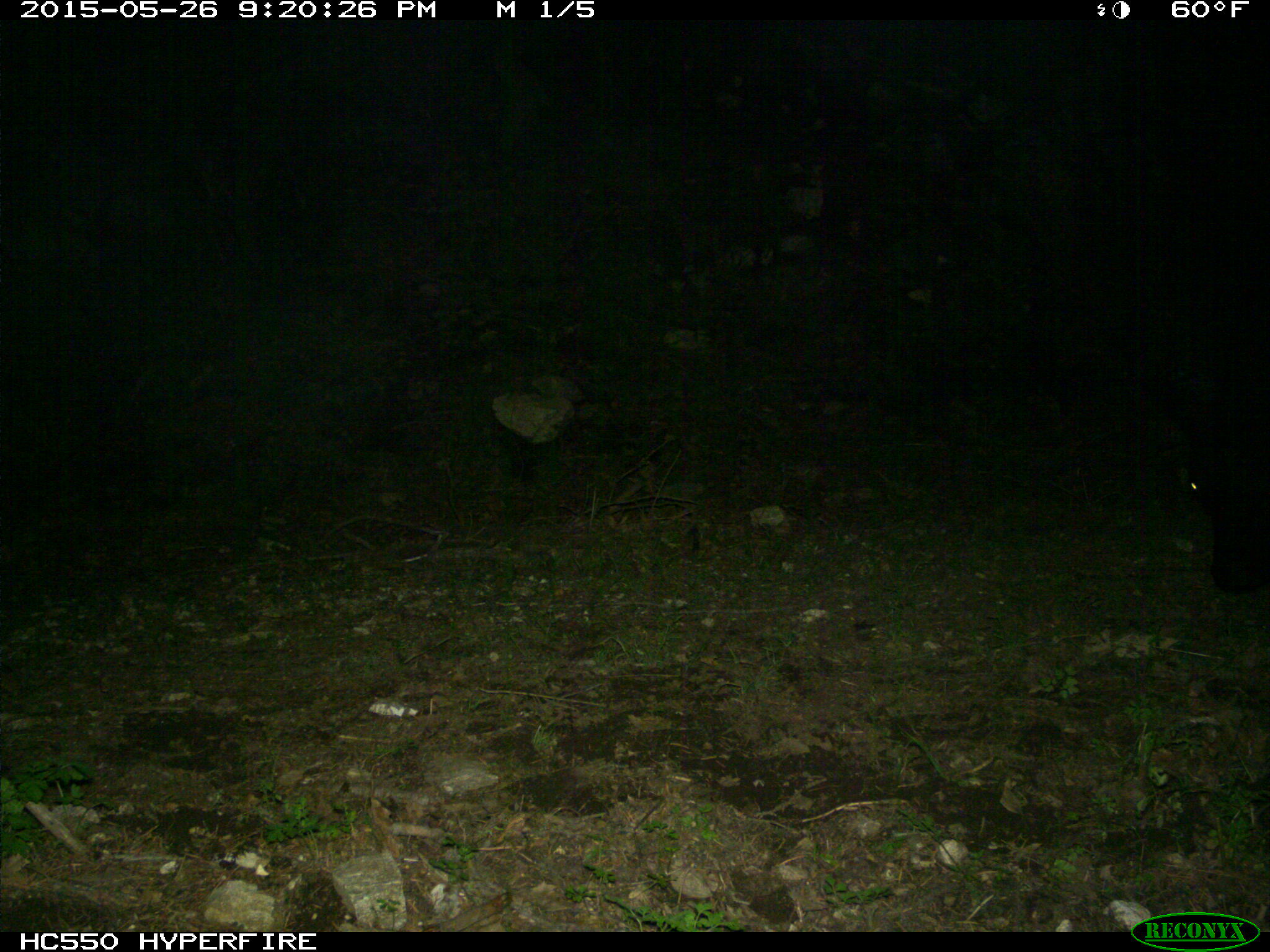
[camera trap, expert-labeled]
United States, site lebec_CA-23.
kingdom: Animalia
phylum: Chordata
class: Mammalia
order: Artiodactyla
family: Bovidae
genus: Bos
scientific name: Bos taurus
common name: domestic cow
Bos taurus (domestic cow).